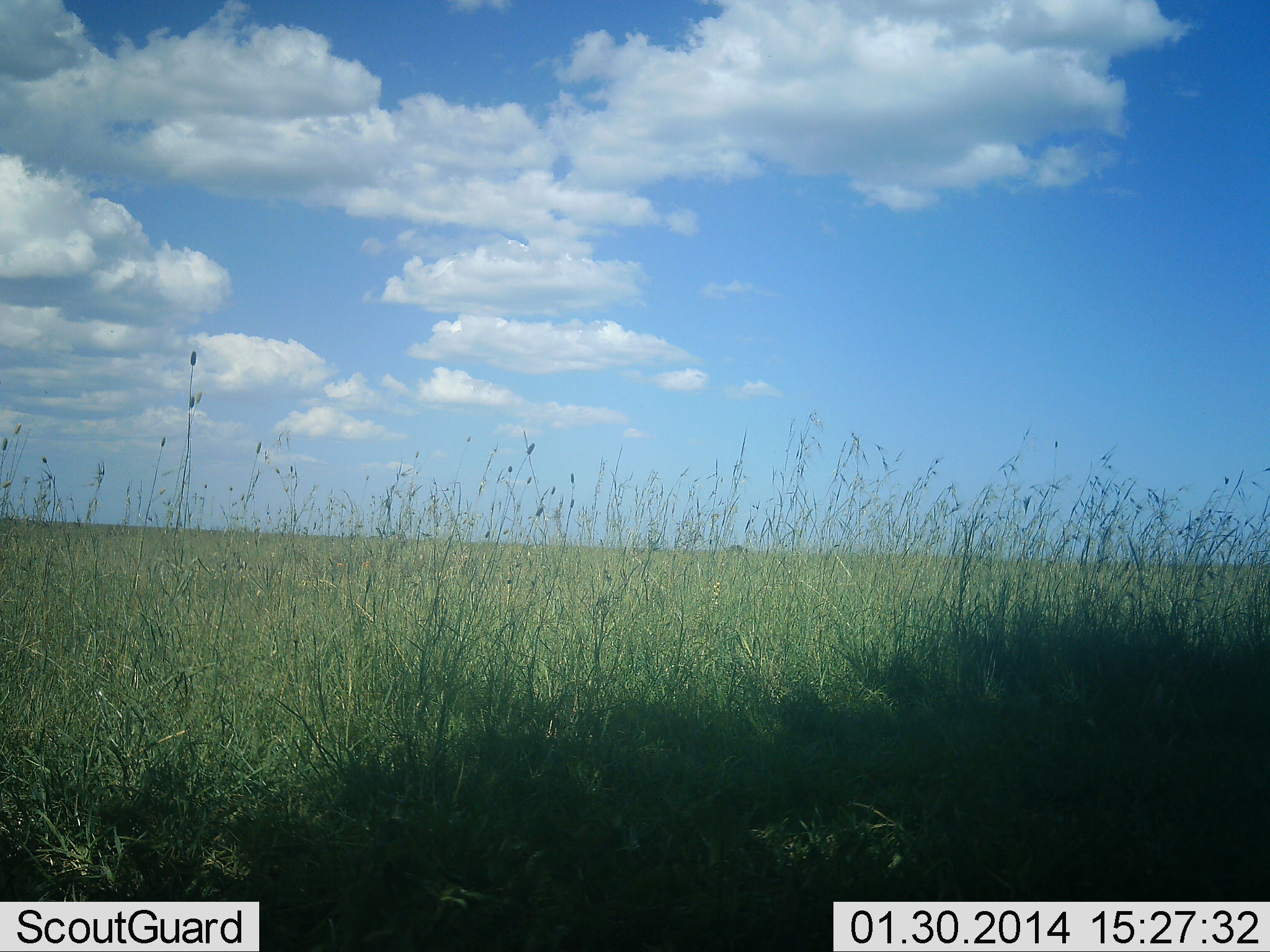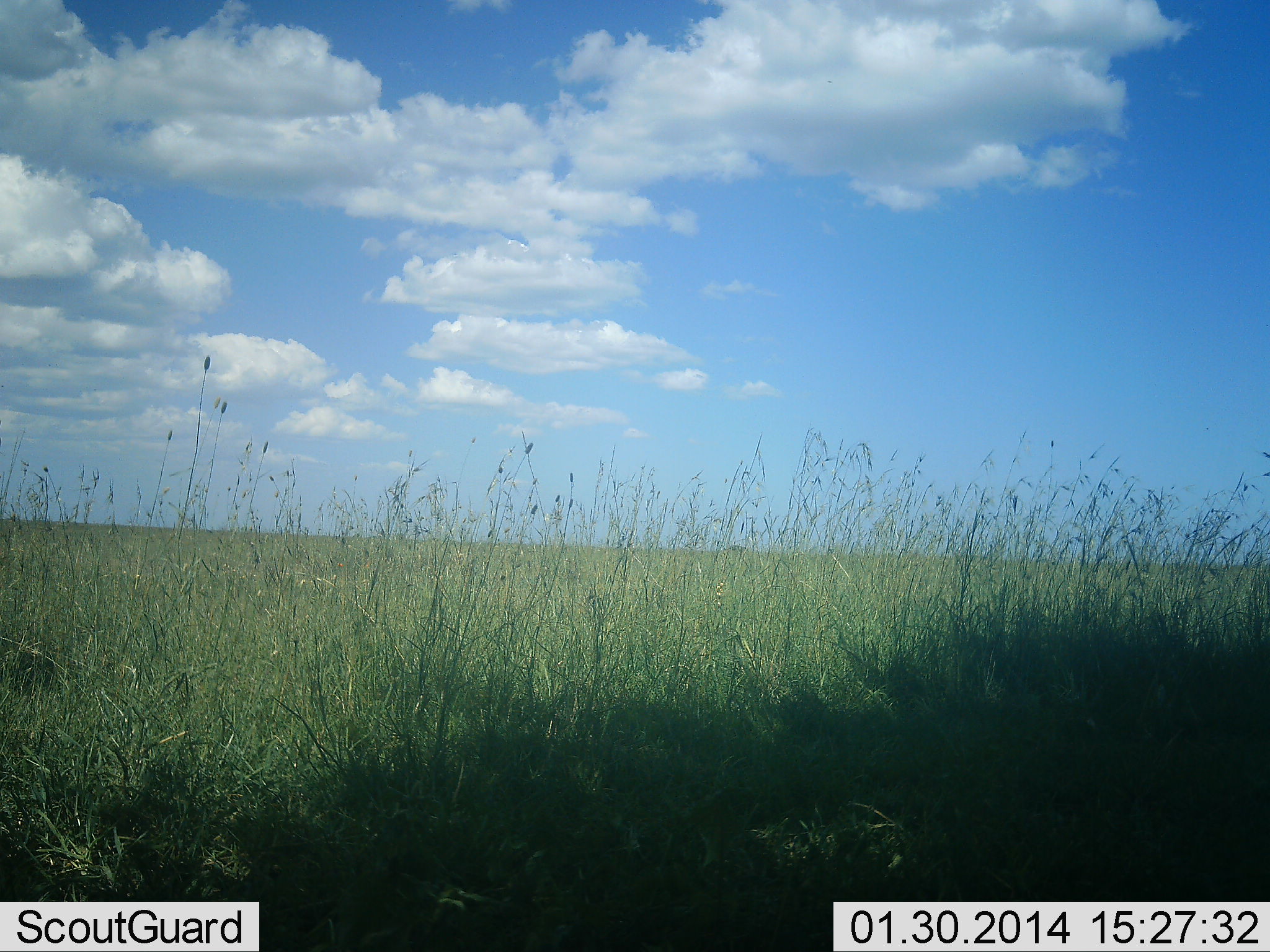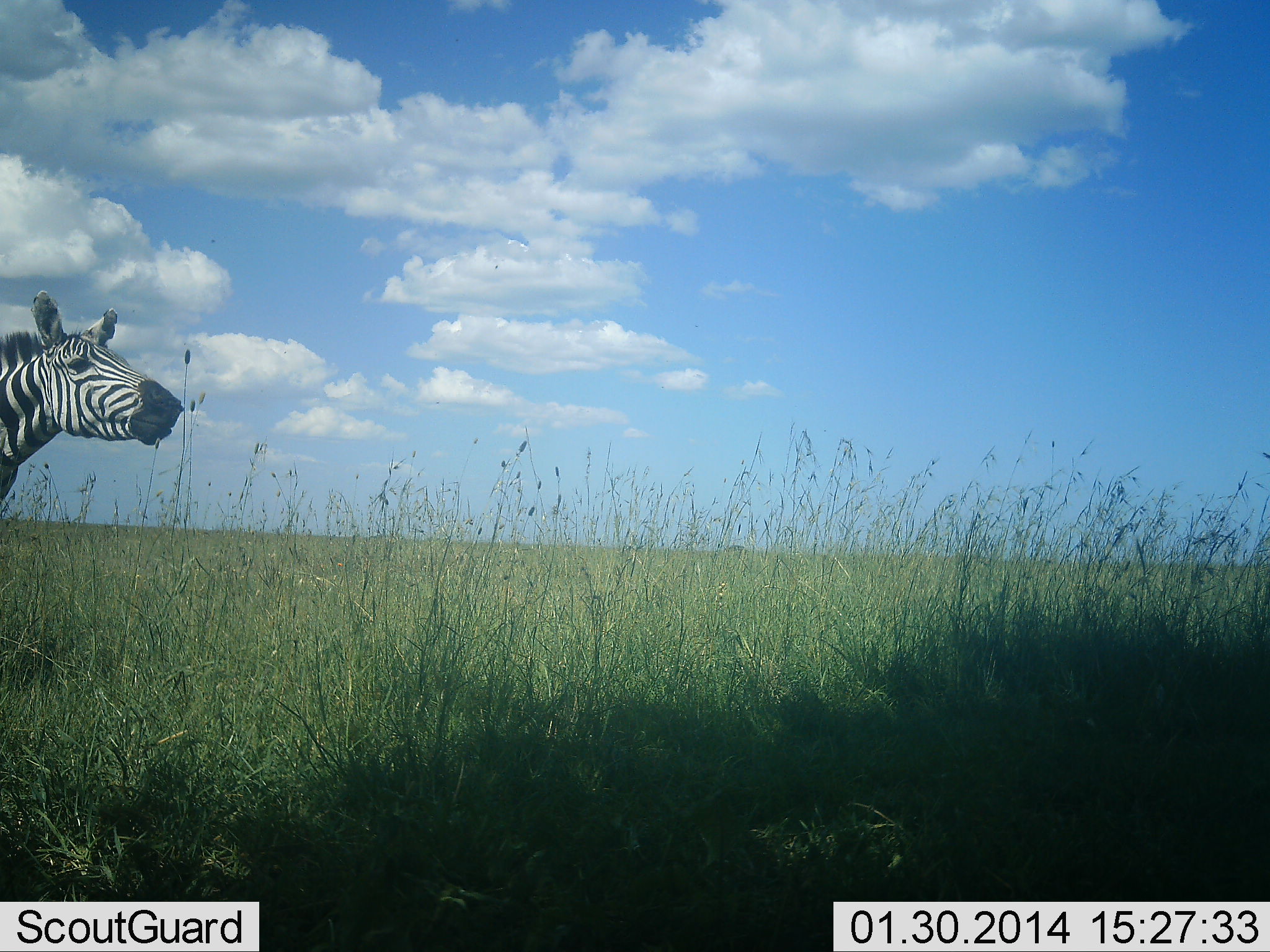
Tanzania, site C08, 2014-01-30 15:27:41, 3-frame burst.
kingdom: Animalia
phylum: Chordata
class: Mammalia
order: Perissodactyla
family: Equidae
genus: Equus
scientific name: Equus quagga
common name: plains zebra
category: zebra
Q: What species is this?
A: Zebra (plains zebra) (Equus quagga).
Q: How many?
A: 1.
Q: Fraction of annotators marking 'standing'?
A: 0%.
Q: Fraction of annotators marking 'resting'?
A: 0%.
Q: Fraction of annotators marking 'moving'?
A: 100%.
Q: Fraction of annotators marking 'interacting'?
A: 0%.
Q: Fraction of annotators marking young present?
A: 0%.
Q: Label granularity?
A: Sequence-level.